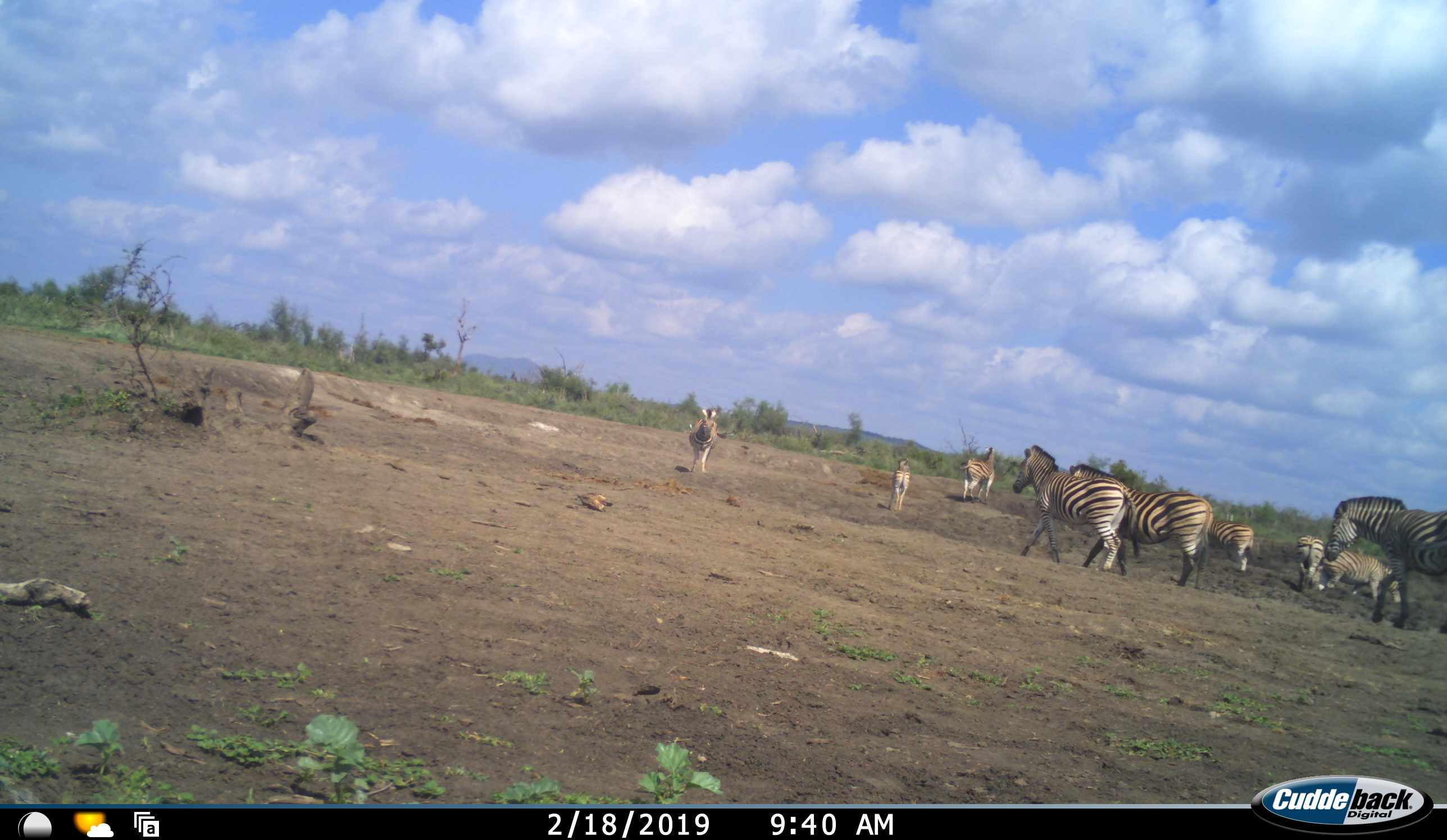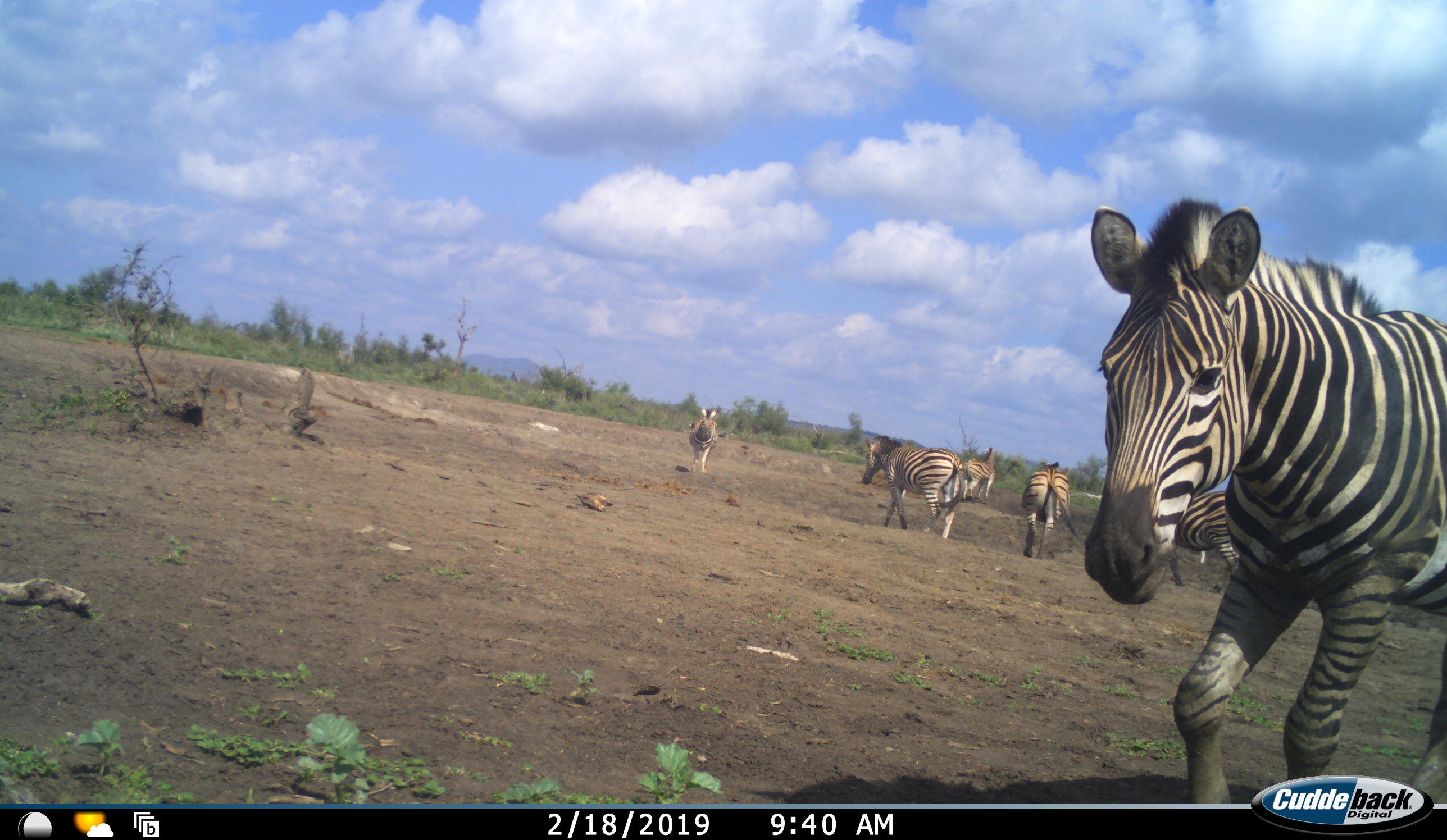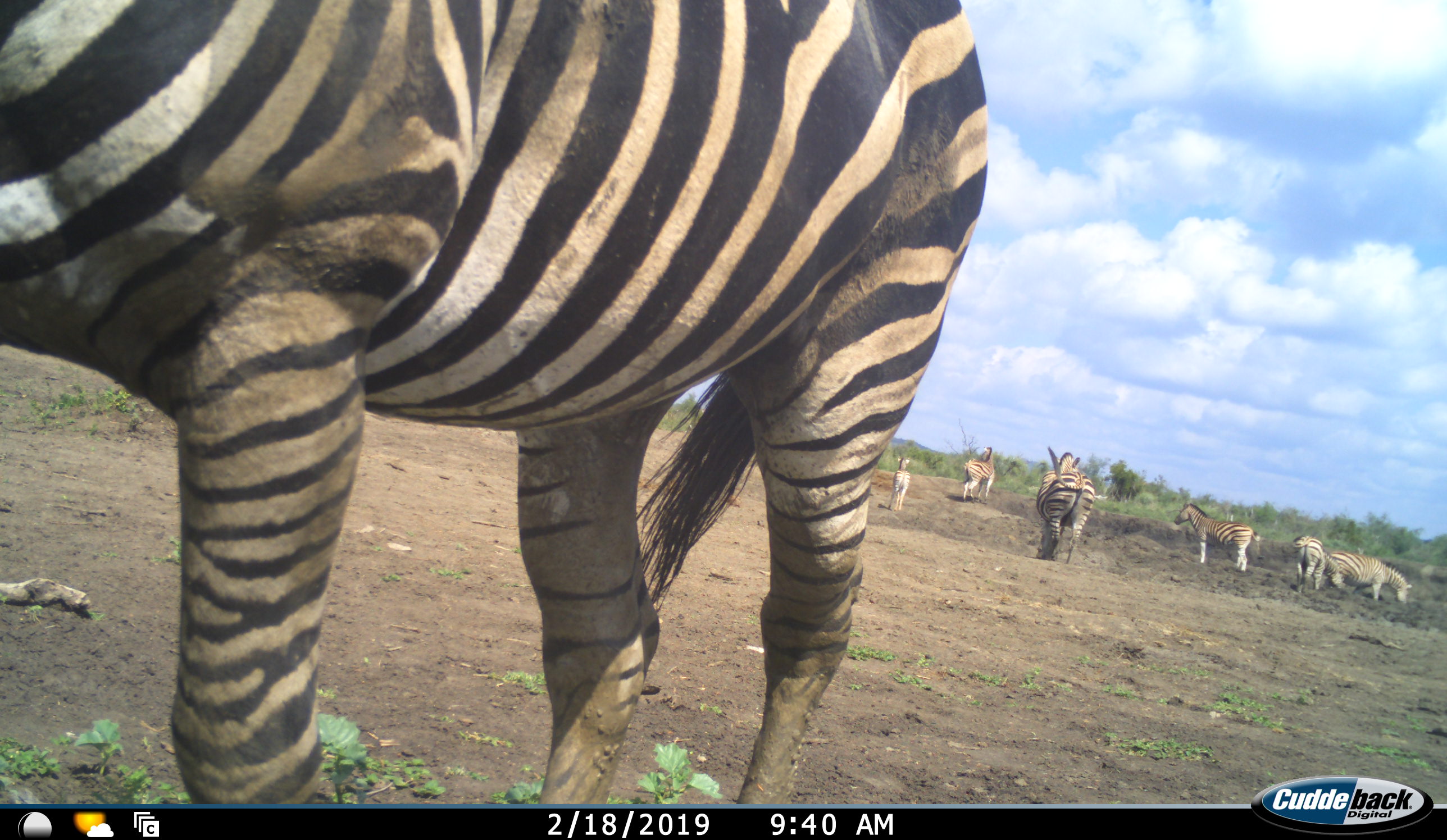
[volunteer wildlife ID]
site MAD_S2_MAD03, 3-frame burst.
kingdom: Animalia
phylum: Chordata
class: Mammalia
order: Perissodactyla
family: Equidae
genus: Equus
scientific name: Equus quagga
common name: plains zebra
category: zebraplains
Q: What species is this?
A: Zebraplains (plains zebra) (Equus quagga).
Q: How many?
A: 9.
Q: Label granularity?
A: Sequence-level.